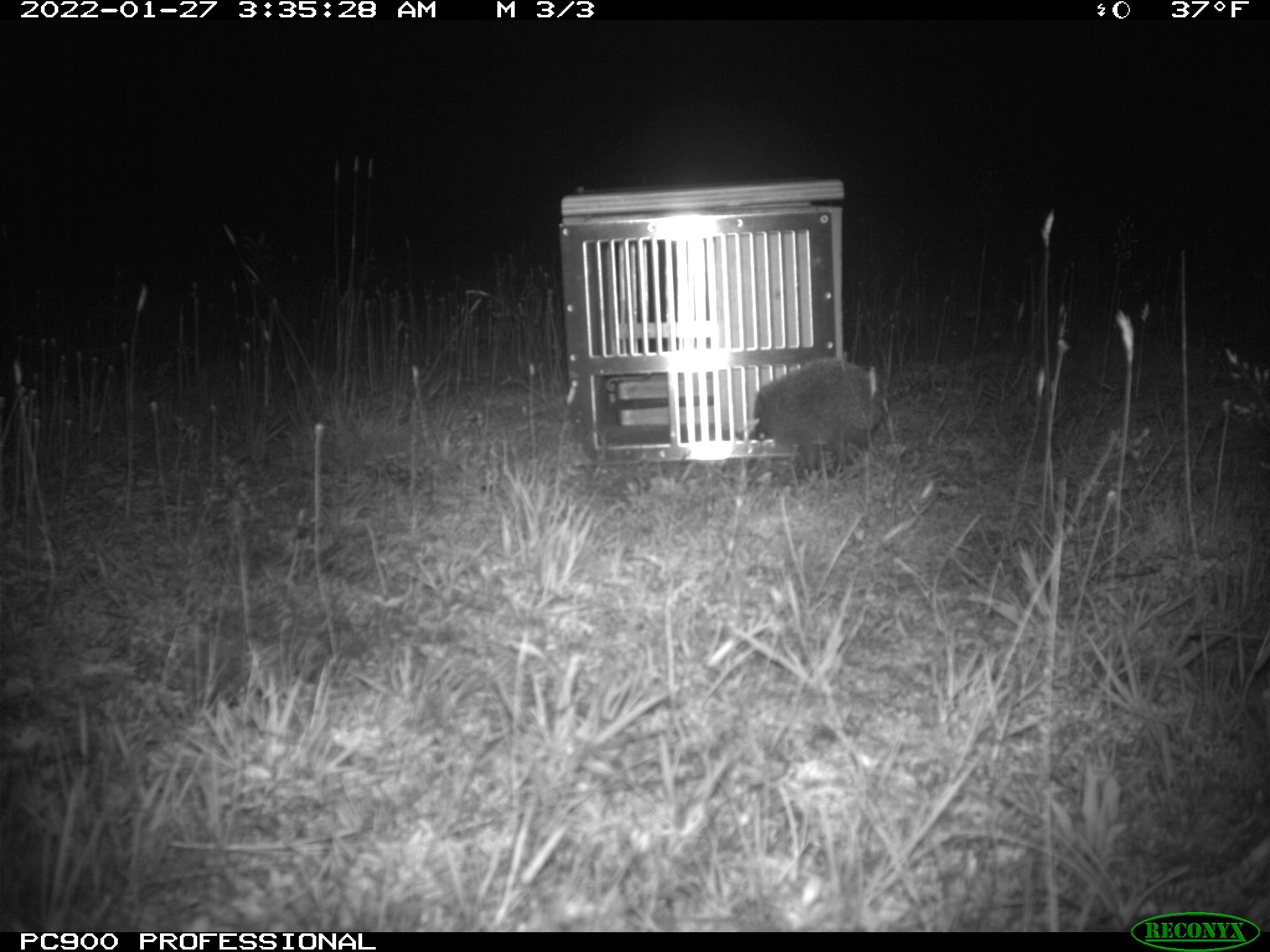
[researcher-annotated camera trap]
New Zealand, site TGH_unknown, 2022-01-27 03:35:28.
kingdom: Animalia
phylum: Chordata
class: Mammalia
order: Eulipotyphla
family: Erinaceidae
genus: Erinaceus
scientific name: Erinaceus europaeus europaeus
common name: european hedgehog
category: hedgehog